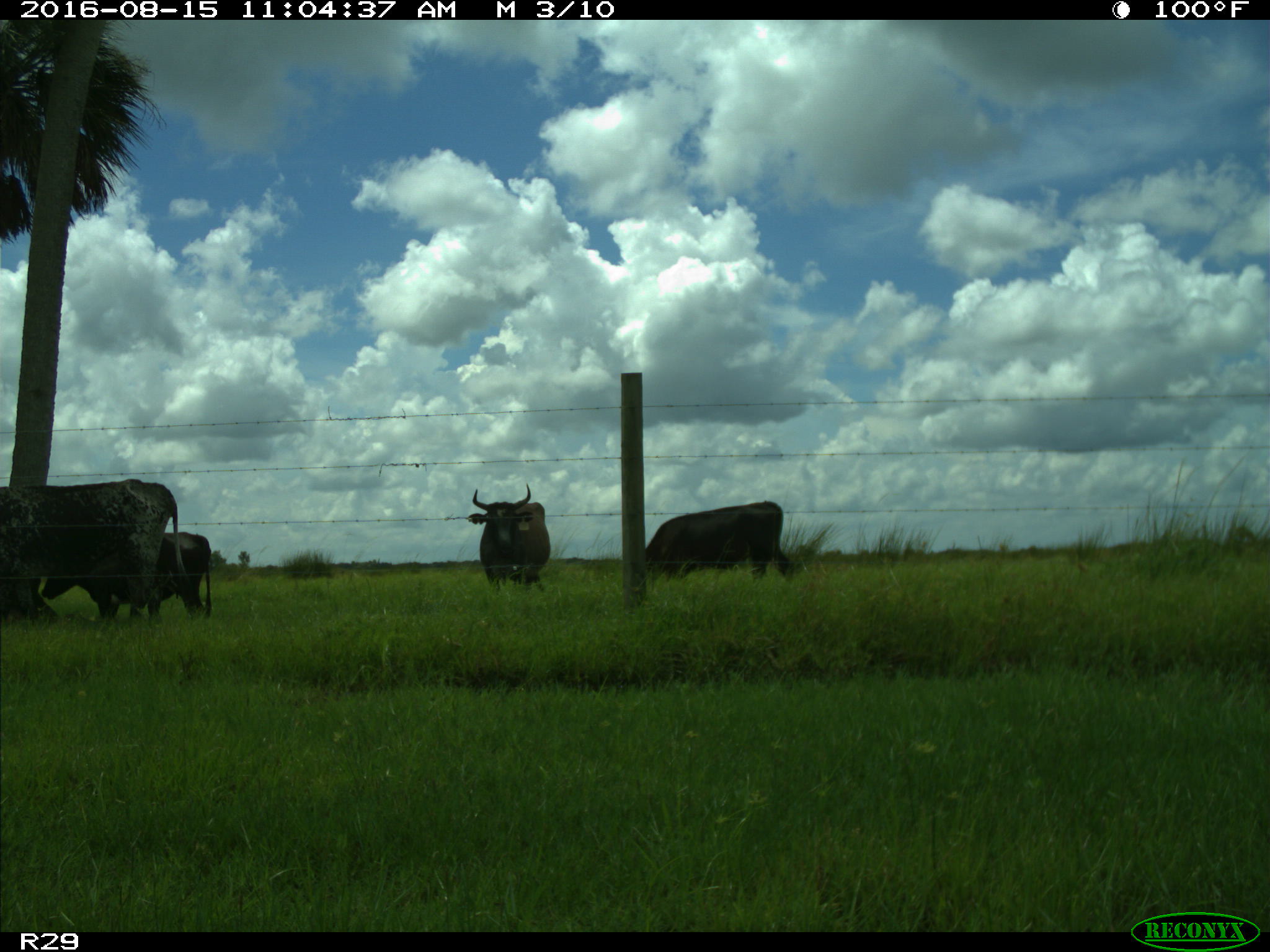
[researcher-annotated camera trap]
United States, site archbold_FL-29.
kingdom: Animalia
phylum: Chordata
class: Mammalia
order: Artiodactyla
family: Bovidae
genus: Bos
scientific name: Bos taurus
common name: domestic cow